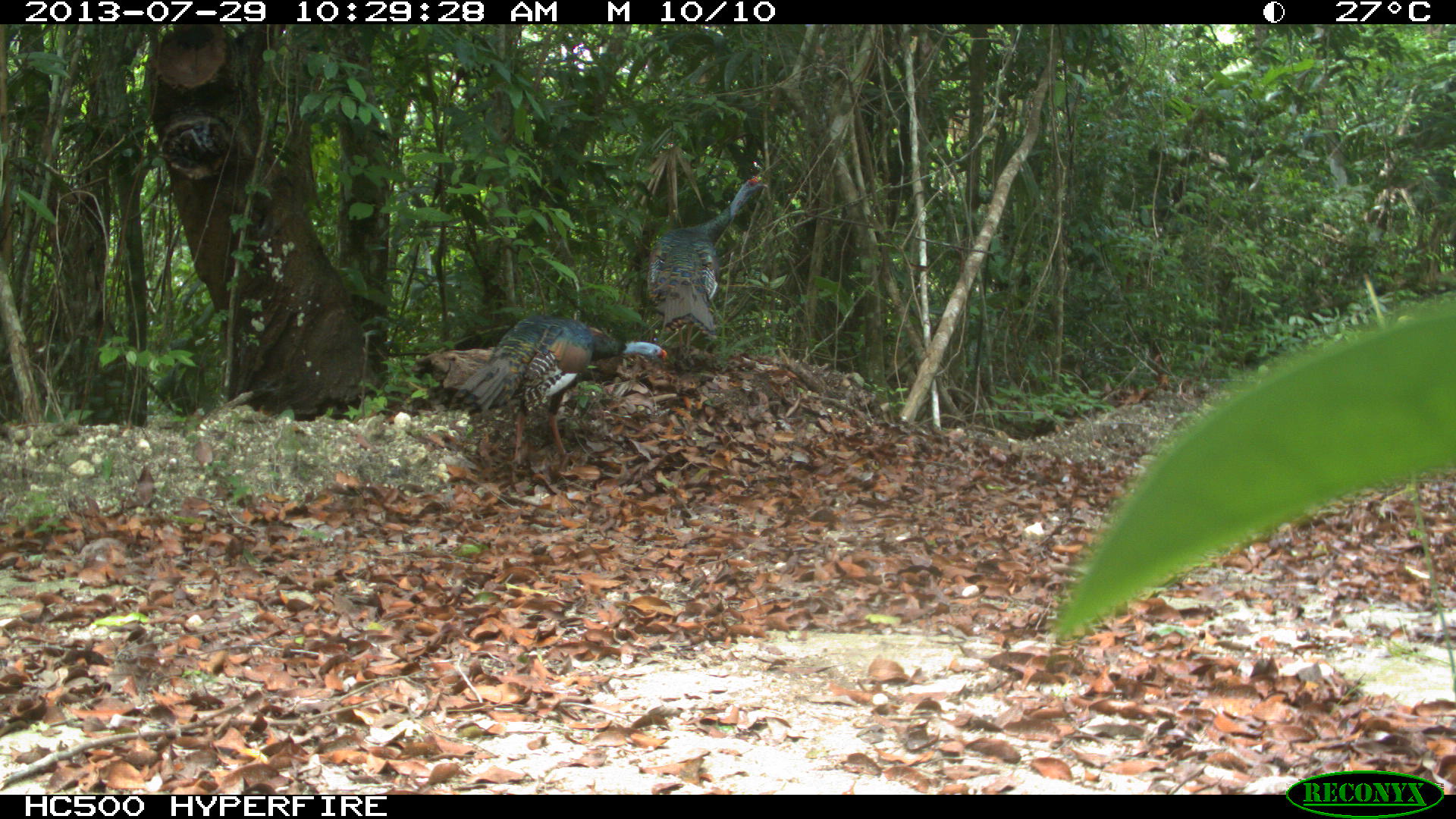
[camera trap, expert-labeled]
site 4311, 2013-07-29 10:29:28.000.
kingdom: Animalia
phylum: Chordata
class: Aves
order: Galliformes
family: Phasianidae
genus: Meleagris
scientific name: Meleagris ocellata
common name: ocellated turkey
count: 2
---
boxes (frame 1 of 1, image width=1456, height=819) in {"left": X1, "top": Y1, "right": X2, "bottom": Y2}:
meleagris ocellata: {"left": 455, "top": 315, "right": 666, "bottom": 465}; {"left": 646, "top": 175, "right": 767, "bottom": 357}